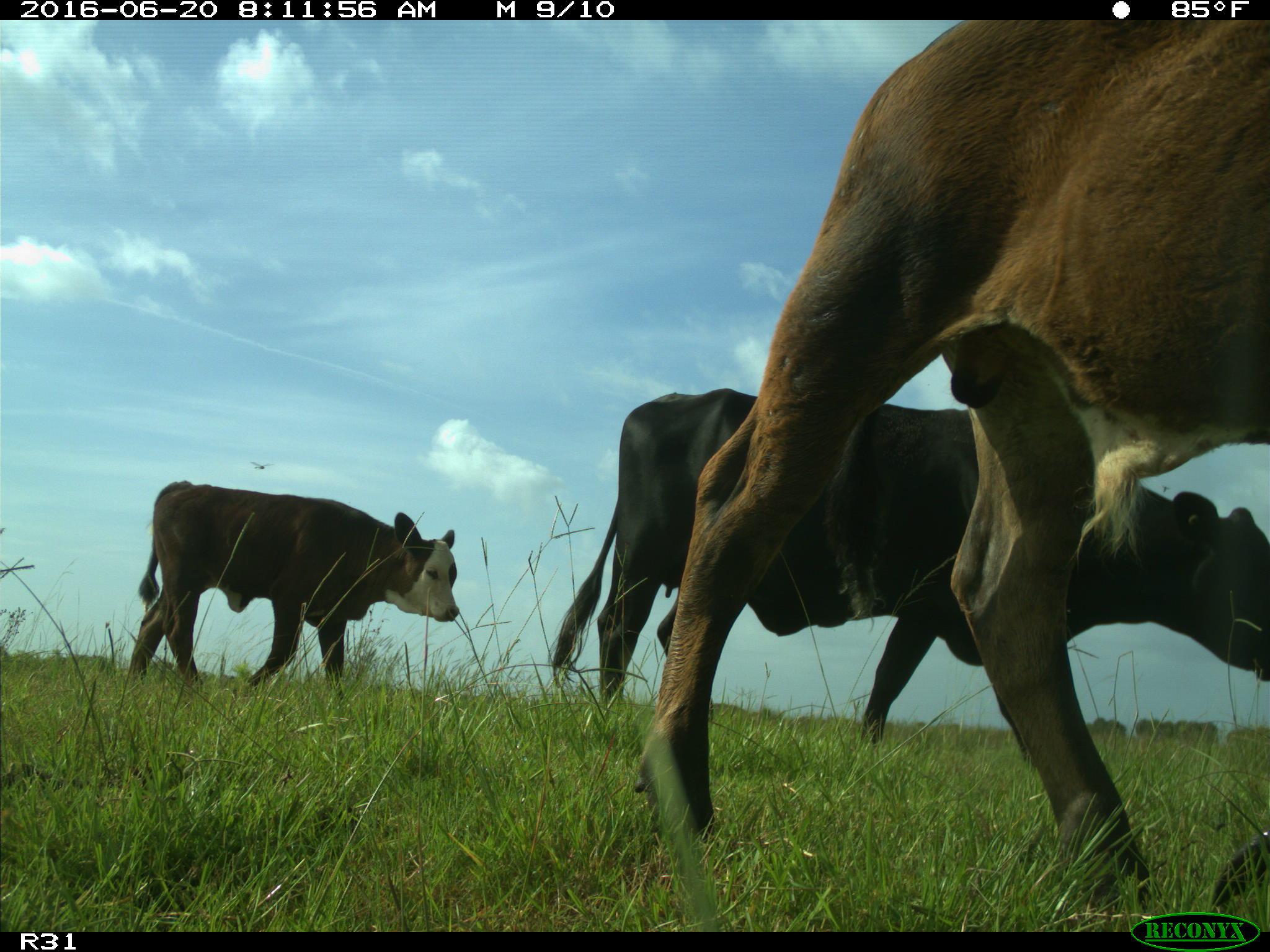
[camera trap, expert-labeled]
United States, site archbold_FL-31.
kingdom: Animalia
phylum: Chordata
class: Mammalia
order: Artiodactyla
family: Bovidae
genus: Bos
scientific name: Bos taurus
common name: domestic cow